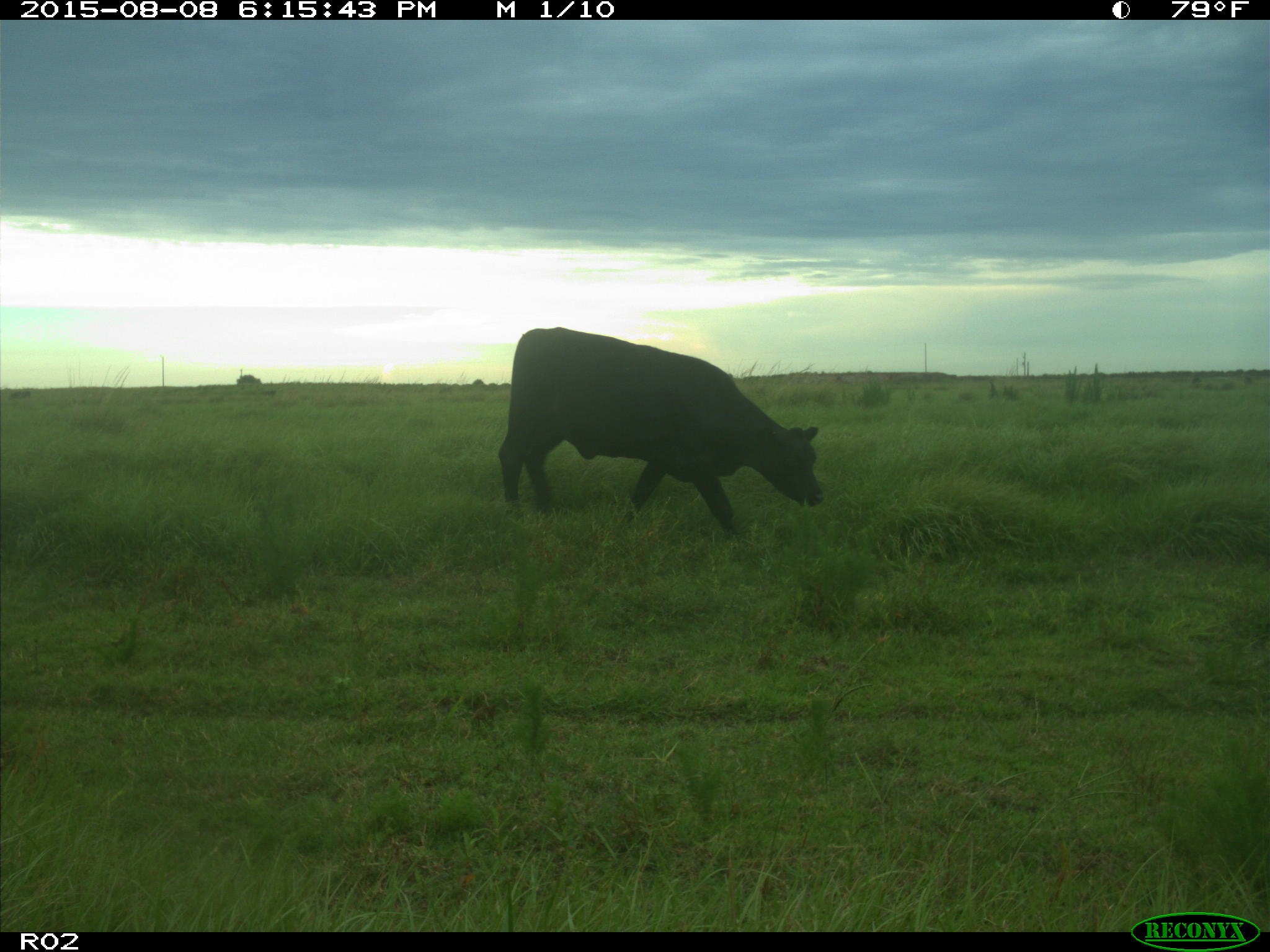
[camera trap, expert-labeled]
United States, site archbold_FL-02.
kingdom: Animalia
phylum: Chordata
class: Mammalia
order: Artiodactyla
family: Bovidae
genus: Bos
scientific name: Bos taurus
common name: domestic cow